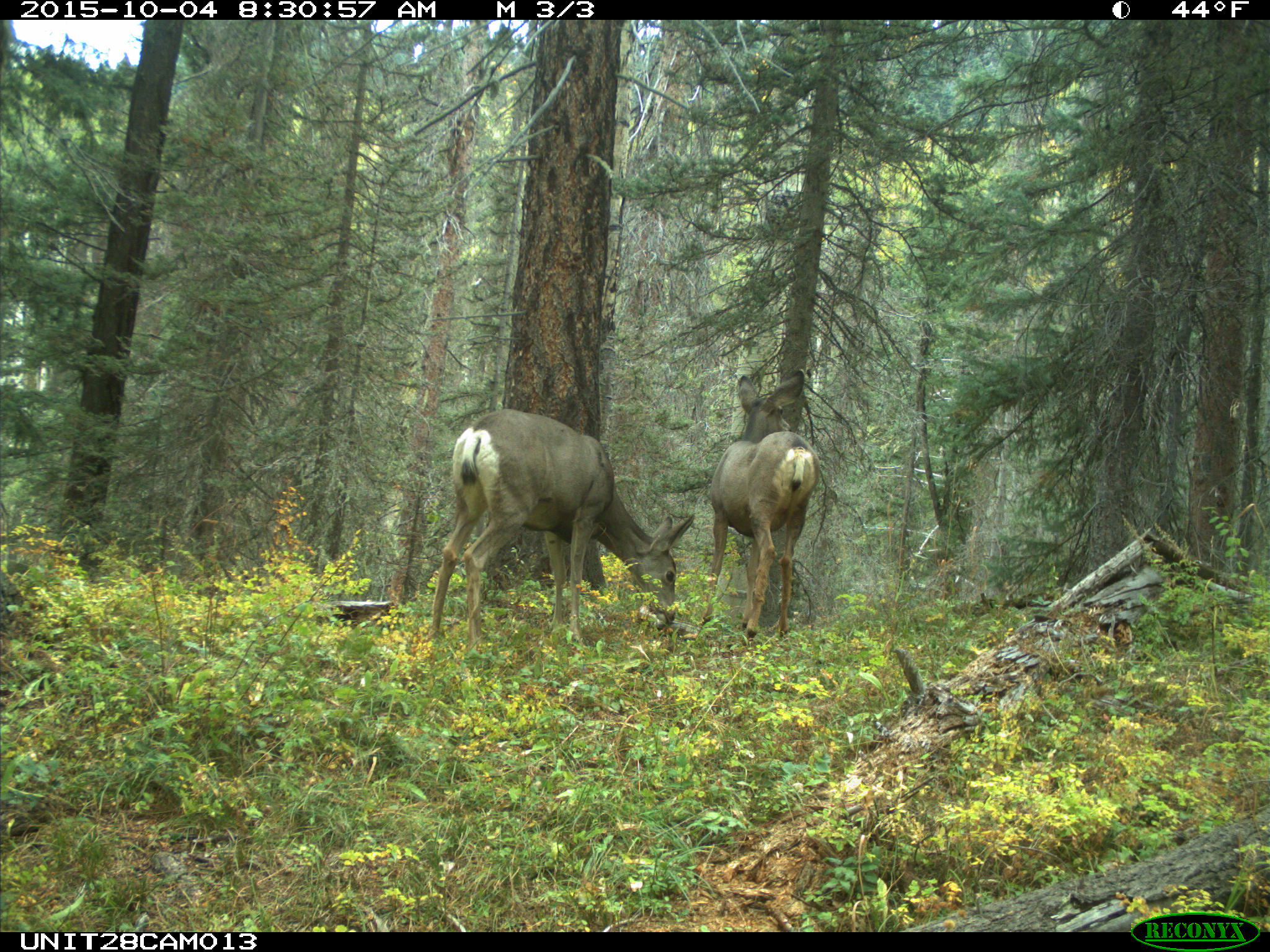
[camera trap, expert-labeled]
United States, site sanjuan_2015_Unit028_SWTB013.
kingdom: Animalia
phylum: Chordata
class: Mammalia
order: Artiodactyla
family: Cervidae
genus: Odocoileus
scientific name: Odocoileus hemionus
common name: mule deer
Odocoileus hemionus (mule deer).